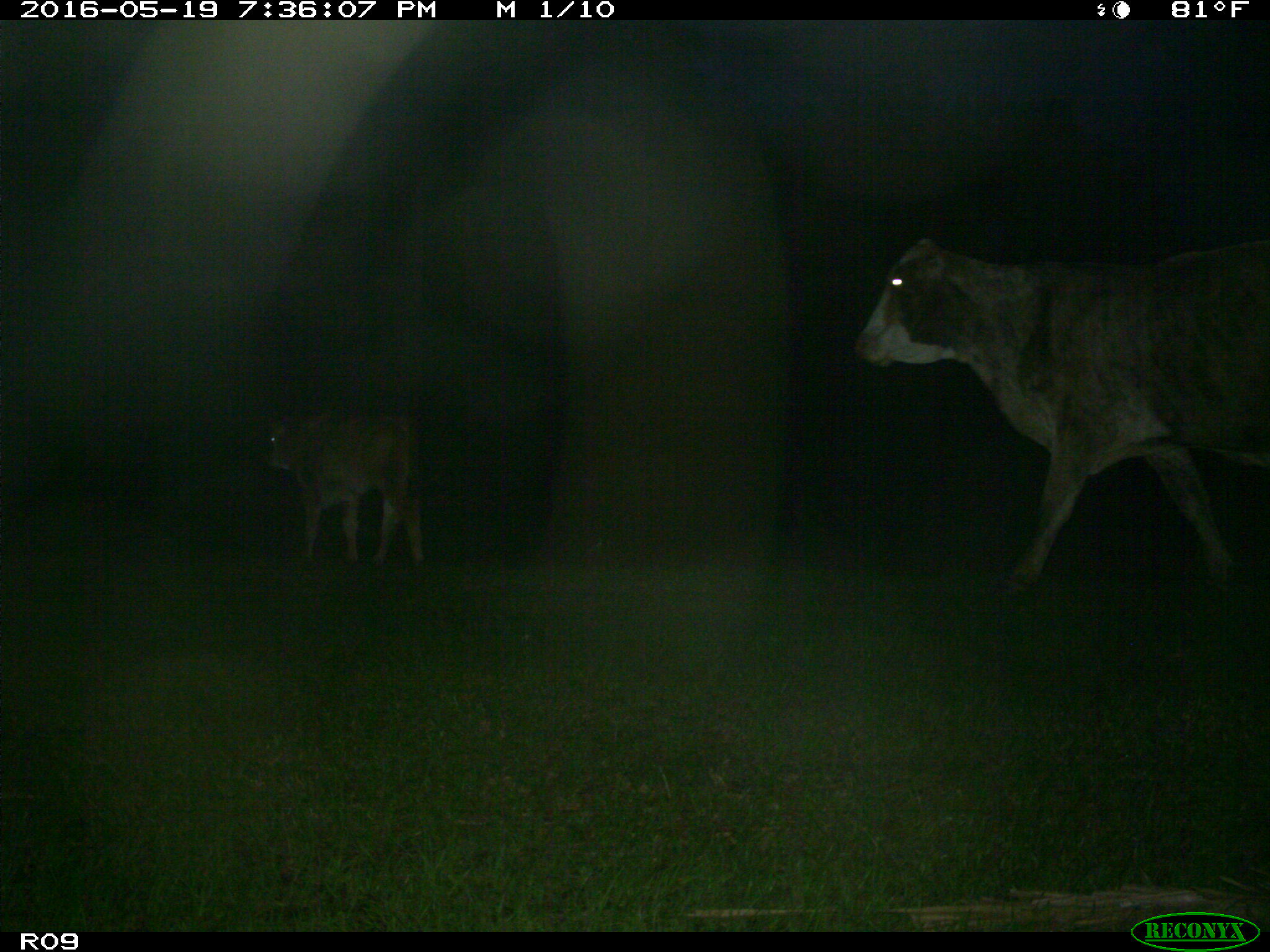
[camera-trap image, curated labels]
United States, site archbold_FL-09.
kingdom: Animalia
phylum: Chordata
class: Mammalia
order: Artiodactyla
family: Bovidae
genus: Bos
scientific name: Bos taurus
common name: domestic cow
Bos taurus (domestic cow).